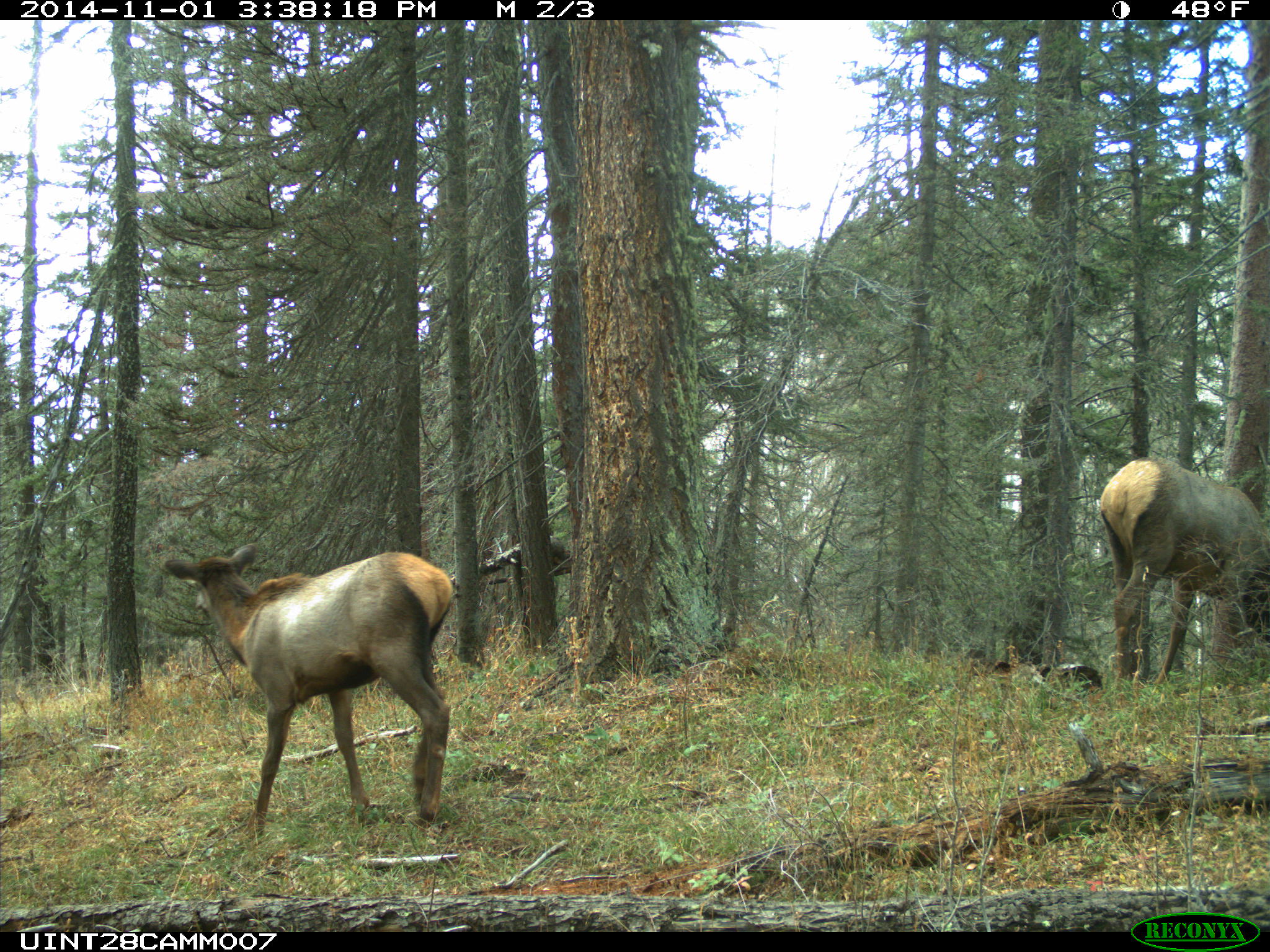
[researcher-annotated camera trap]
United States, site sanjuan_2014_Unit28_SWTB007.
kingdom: Animalia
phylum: Chordata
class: Mammalia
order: Artiodactyla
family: Cervidae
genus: Cervus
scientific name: Cervus elaphus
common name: red deer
Cervus elaphus (red deer).